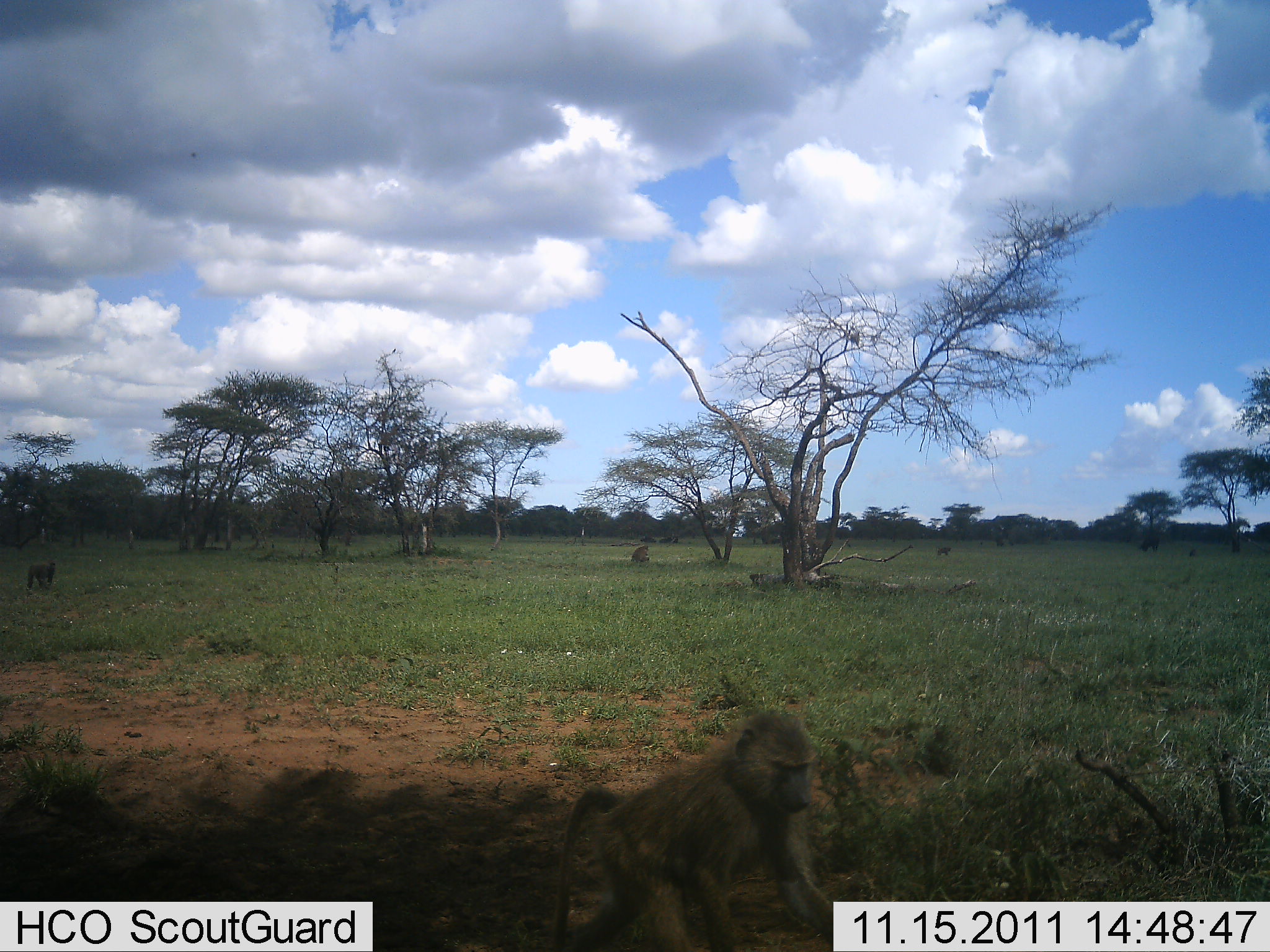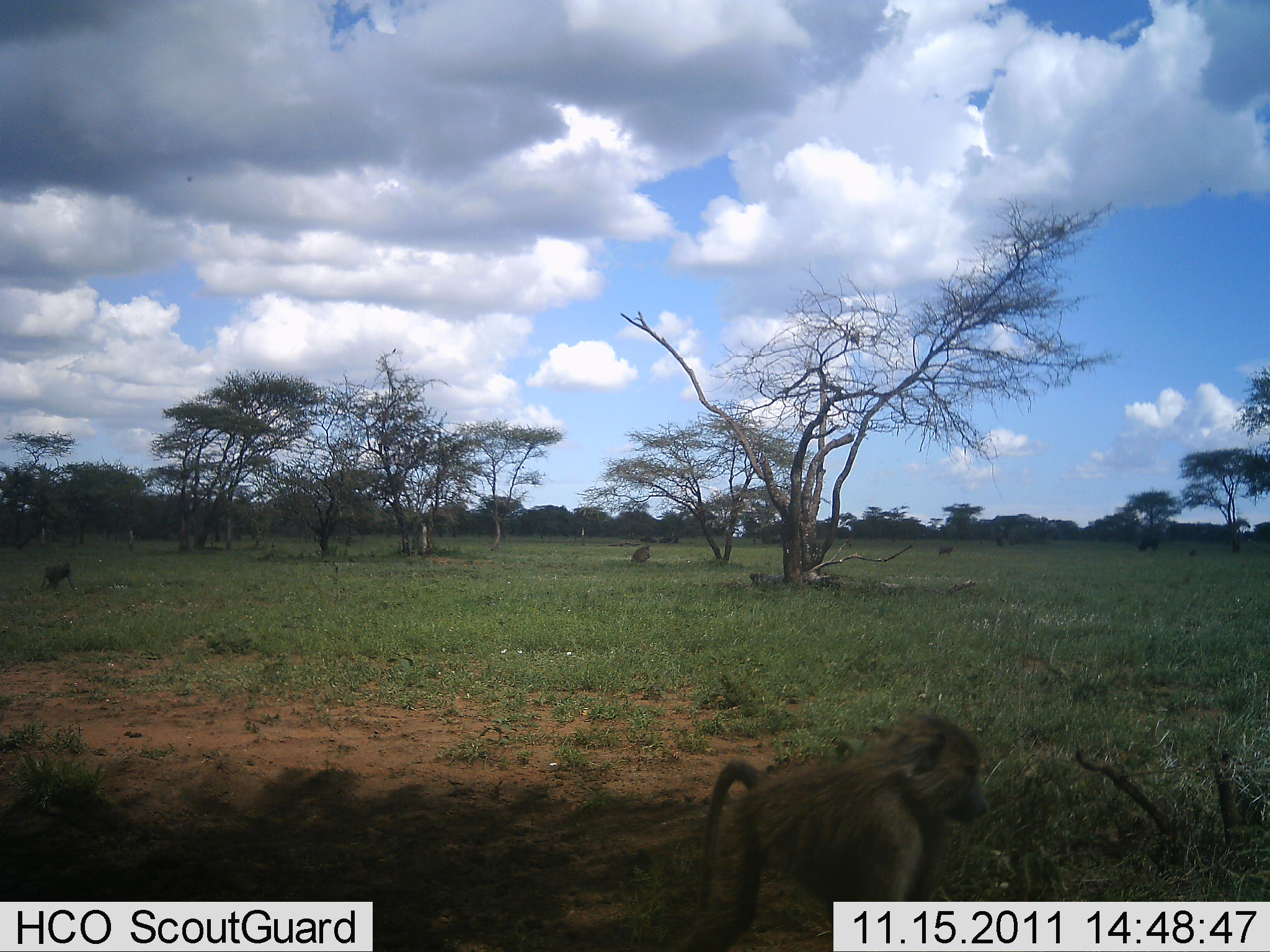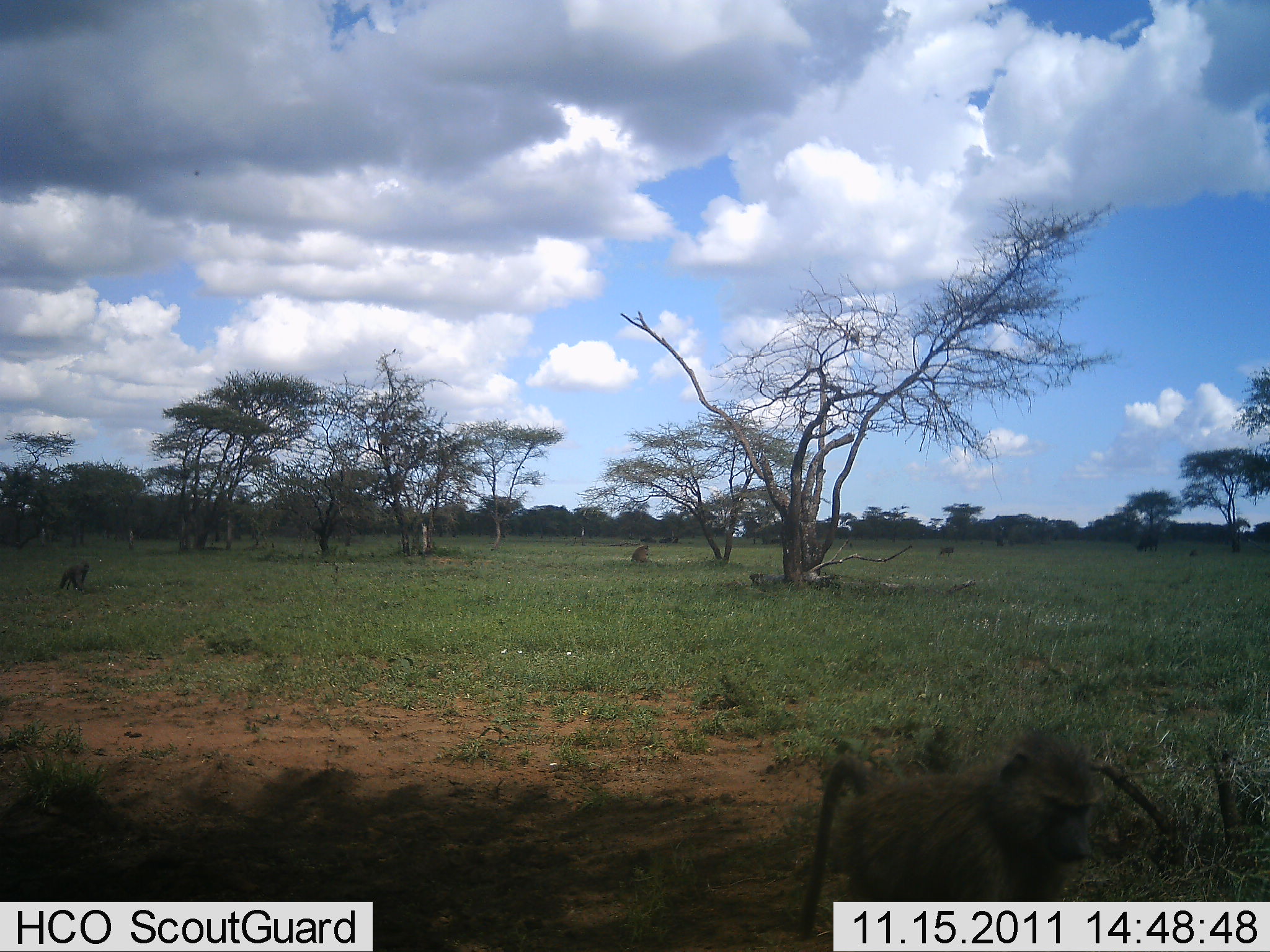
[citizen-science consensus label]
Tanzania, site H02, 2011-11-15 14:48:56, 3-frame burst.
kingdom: Animalia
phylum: Chordata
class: Mammalia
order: Primates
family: Cercopithecidae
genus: Papio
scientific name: Papio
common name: baboon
Baboon (Papio), count 3. Behavior (volunteer vote fractions): standing 7%, resting 13%, moving 93%, interacting 0%. Young present (vote fraction): 7%. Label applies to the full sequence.